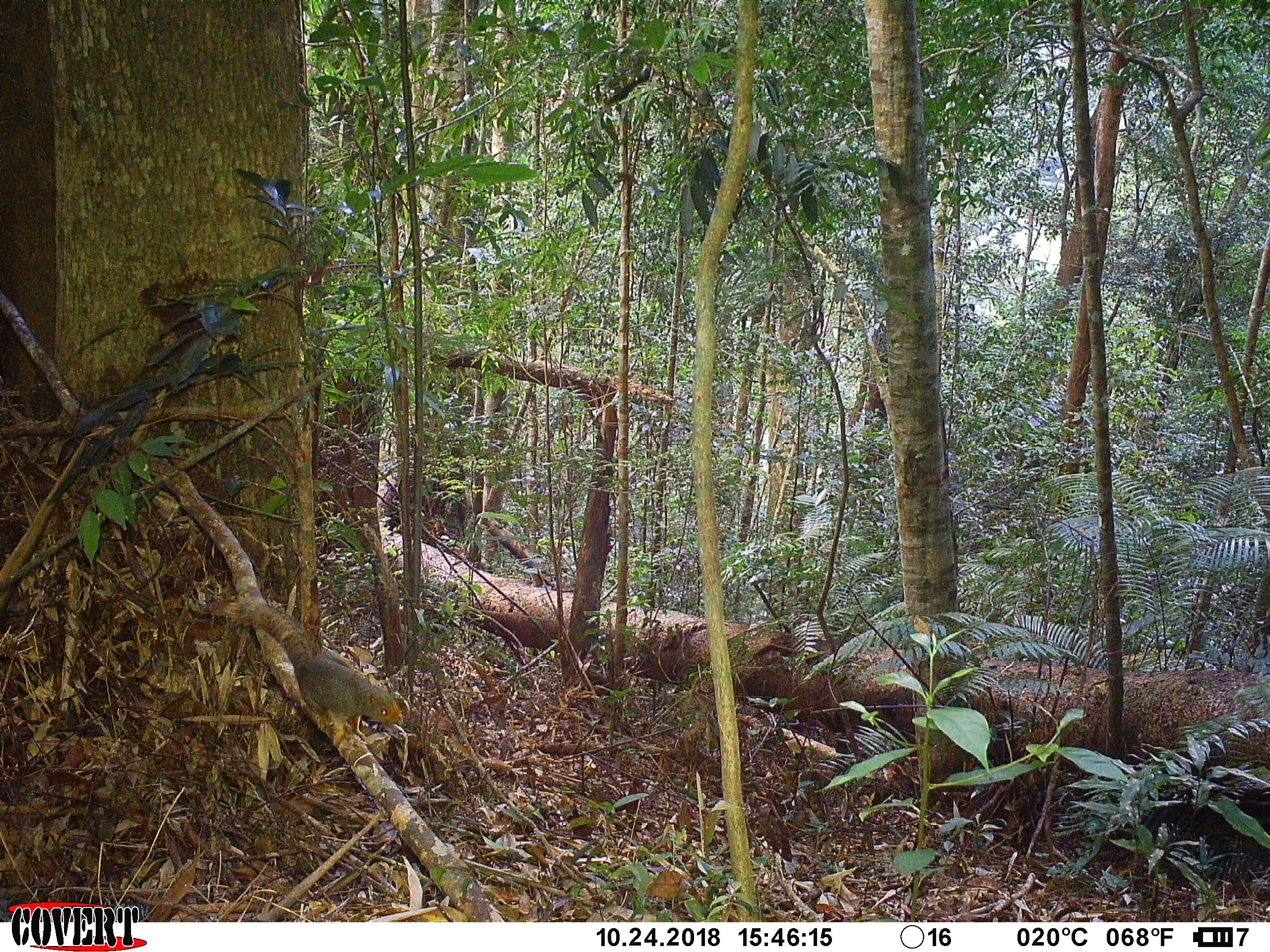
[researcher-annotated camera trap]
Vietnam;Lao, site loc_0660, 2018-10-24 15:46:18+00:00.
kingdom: Animalia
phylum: Chordata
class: Mammalia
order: Rodentia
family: Sciuridae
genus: Callosciurus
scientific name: Callosciurus erythraeus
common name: pallas's squirrel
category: pallass squirrel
Pallass squirrel (pallas's squirrel) (Callosciurus erythraeus). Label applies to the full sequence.